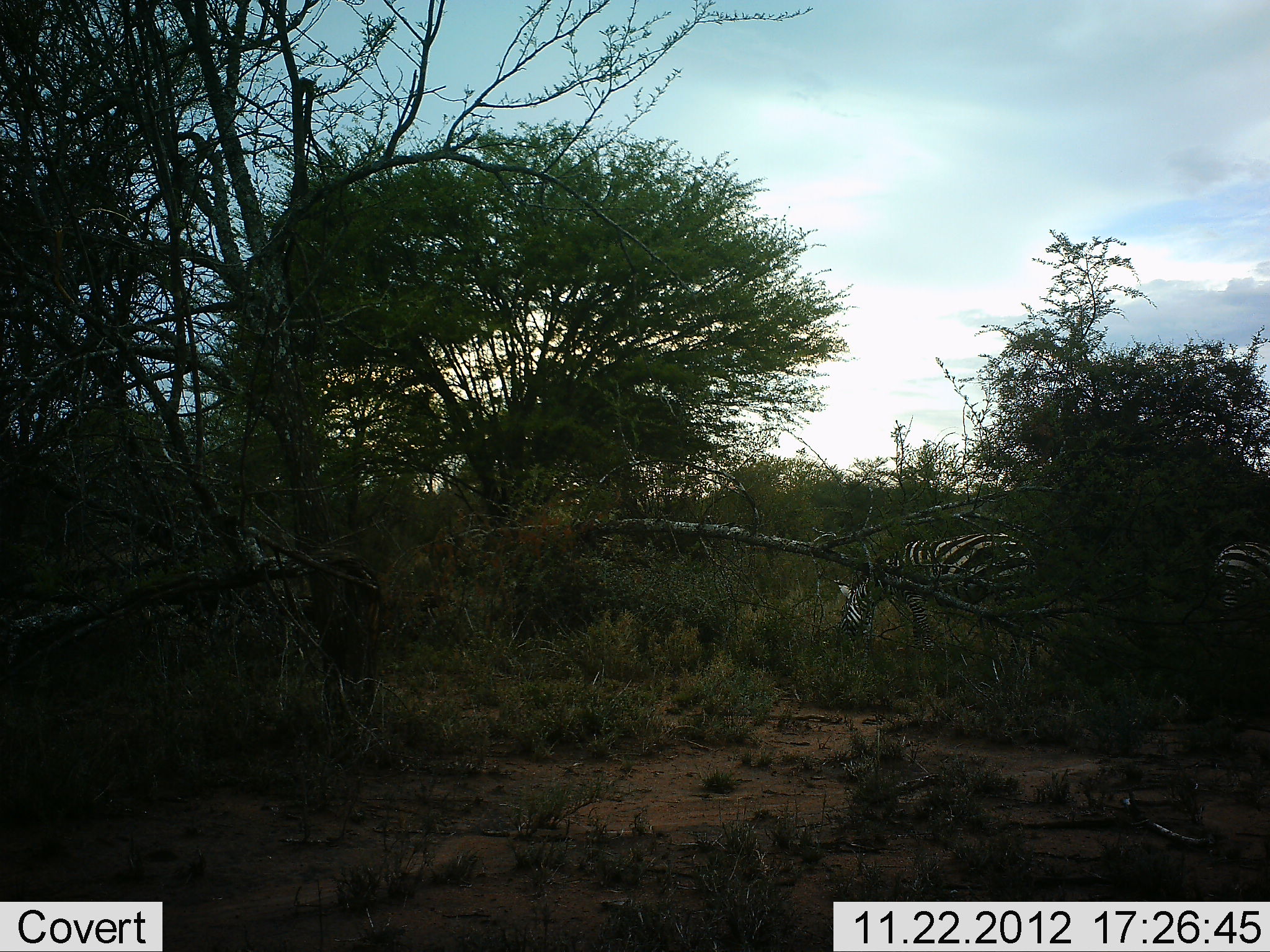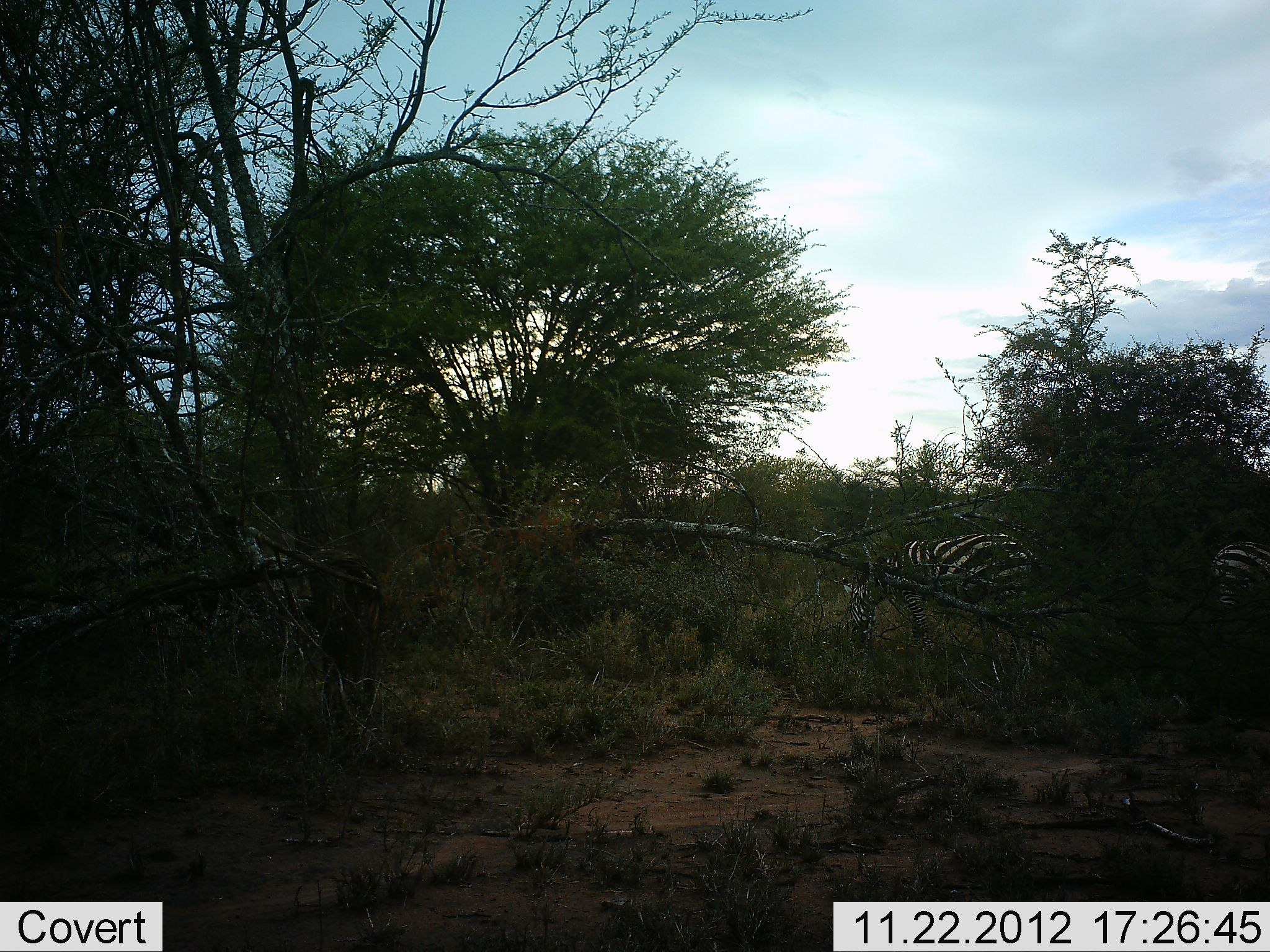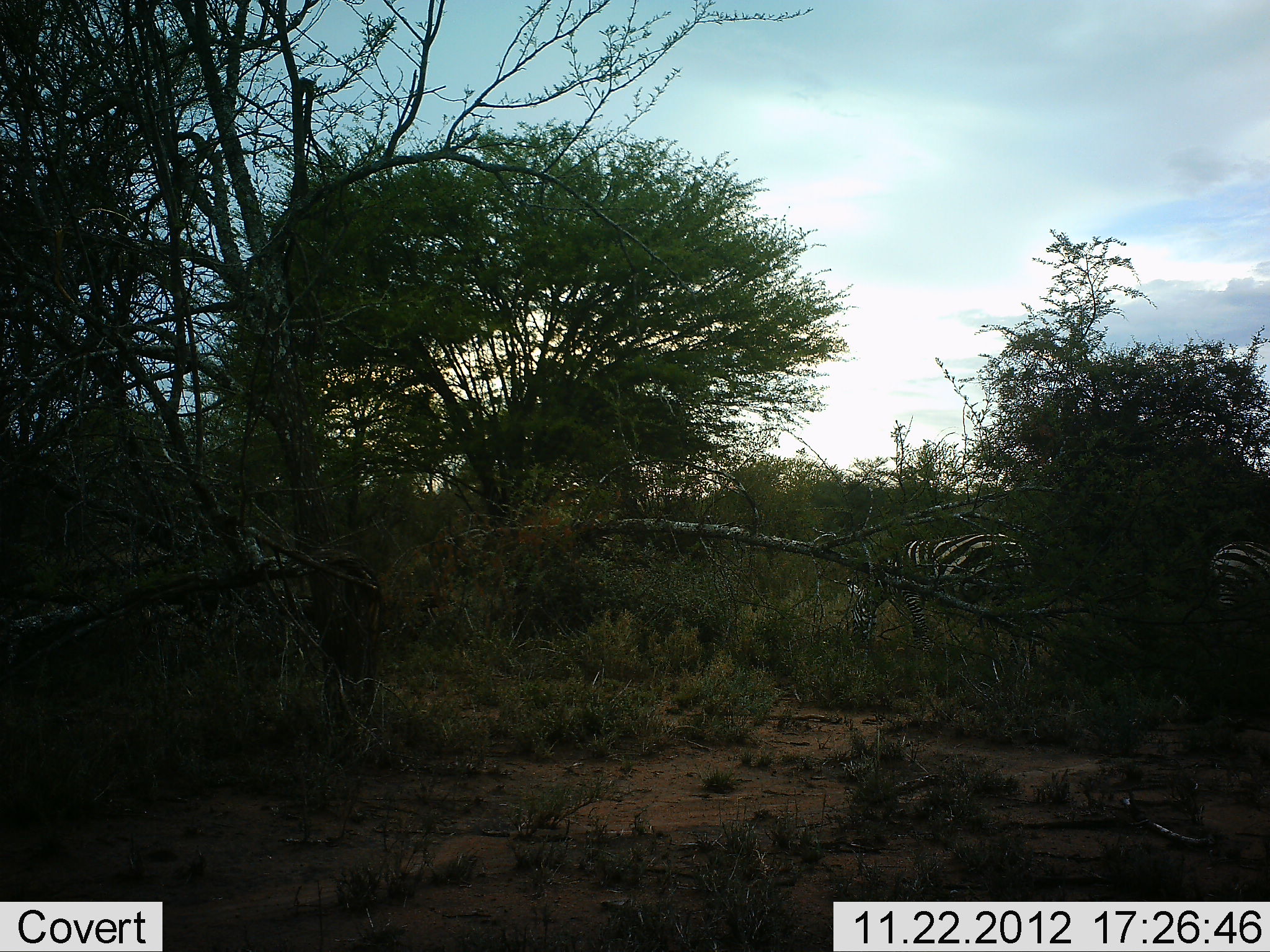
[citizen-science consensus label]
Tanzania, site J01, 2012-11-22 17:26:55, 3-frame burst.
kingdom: Animalia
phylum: Chordata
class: Mammalia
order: Perissodactyla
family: Equidae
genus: Equus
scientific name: Equus quagga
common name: plains zebra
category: zebra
Zebra (plains zebra) (Equus quagga), count 2. Behavior (volunteer vote fractions): standing 40%, resting 0%, moving 0%, interacting 0%. Young present (vote fraction): 0%. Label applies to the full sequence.